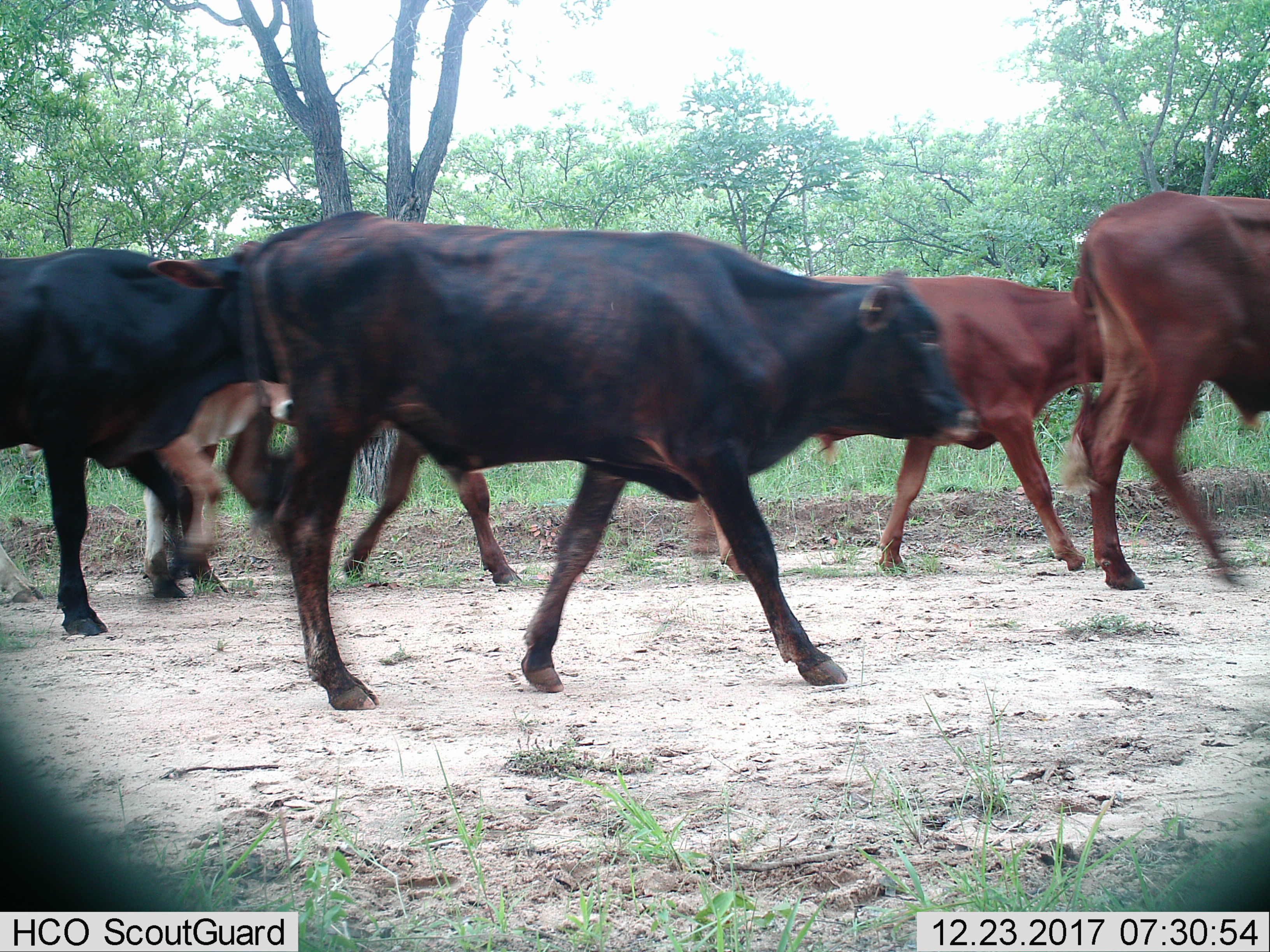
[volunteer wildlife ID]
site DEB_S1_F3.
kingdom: Animalia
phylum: Chordata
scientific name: Vertebrata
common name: domestic animal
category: domesticanimal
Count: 6.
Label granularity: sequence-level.